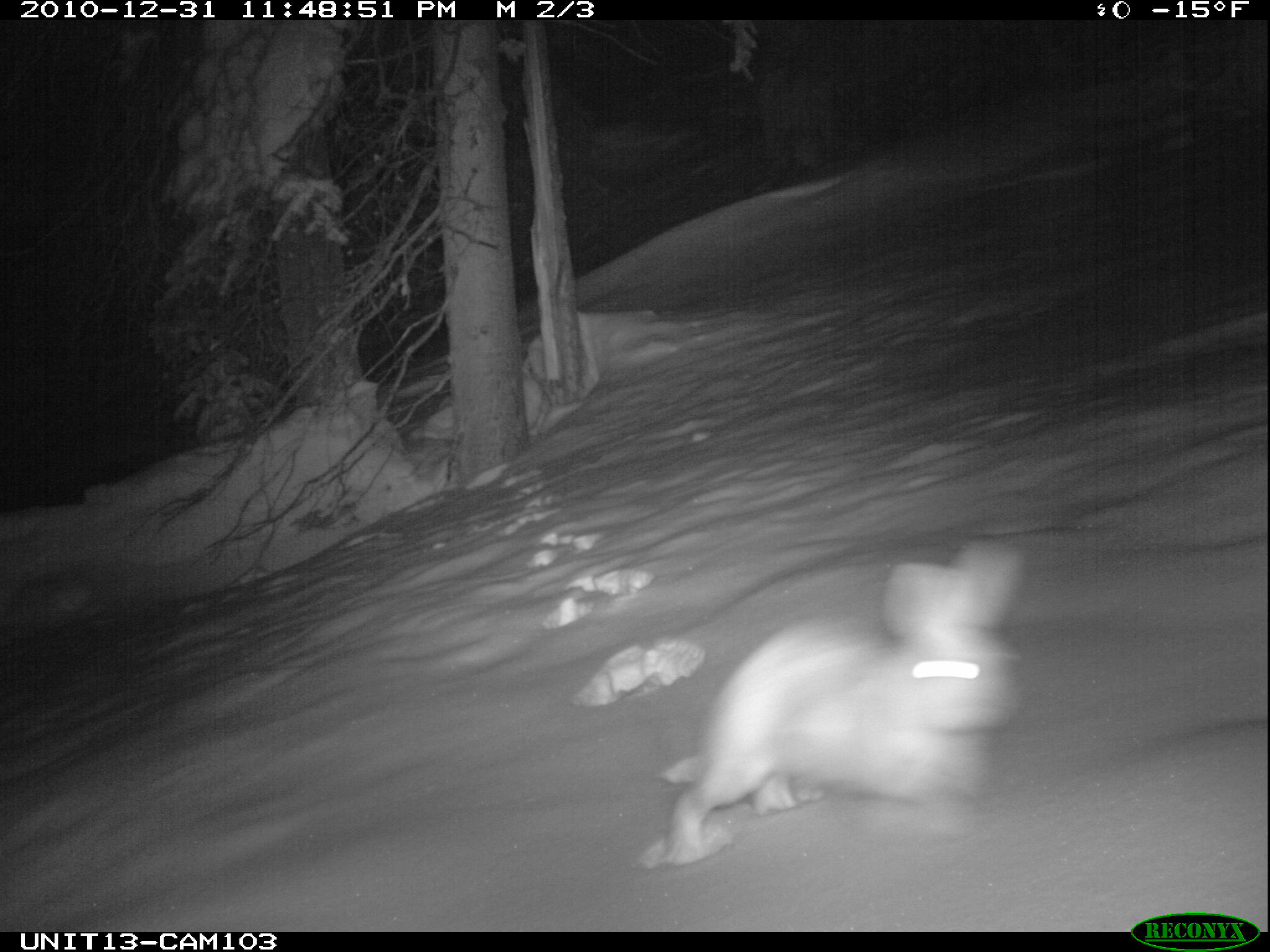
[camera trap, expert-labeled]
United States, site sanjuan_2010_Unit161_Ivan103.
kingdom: Animalia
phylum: Chordata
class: Mammalia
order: Lagomorpha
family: Leporidae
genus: Lepus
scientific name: Lepus americanus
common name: snowshoe hare